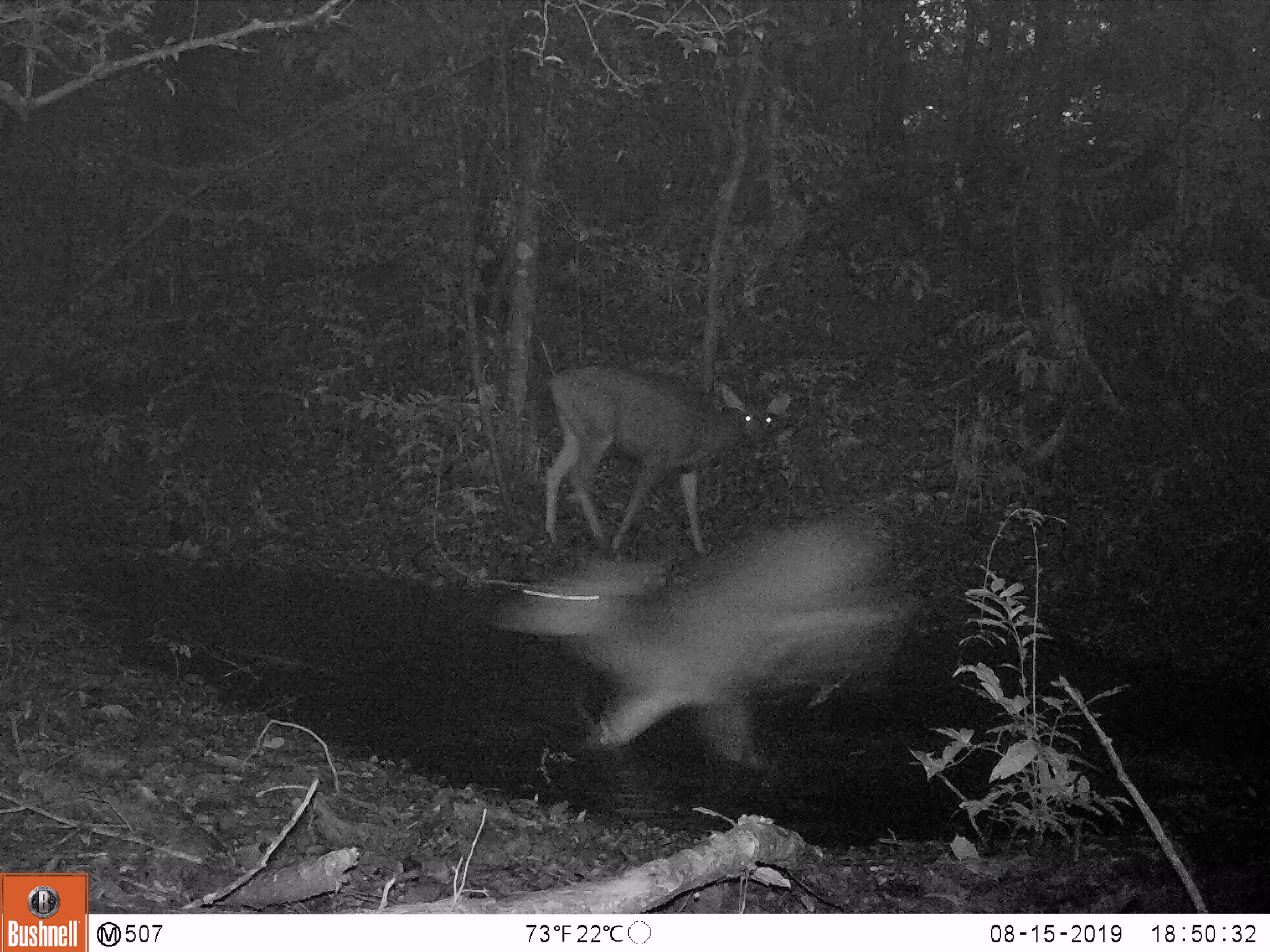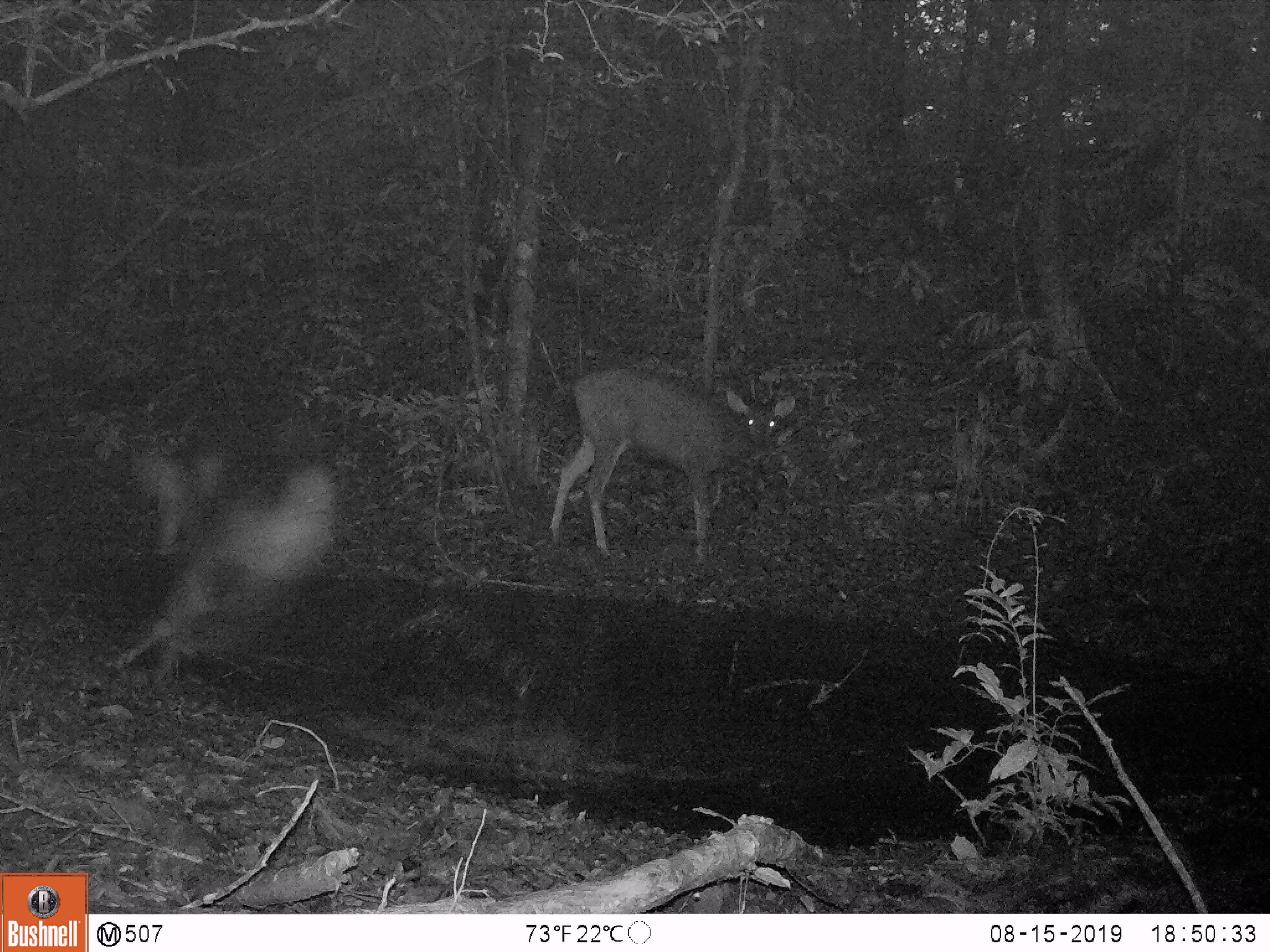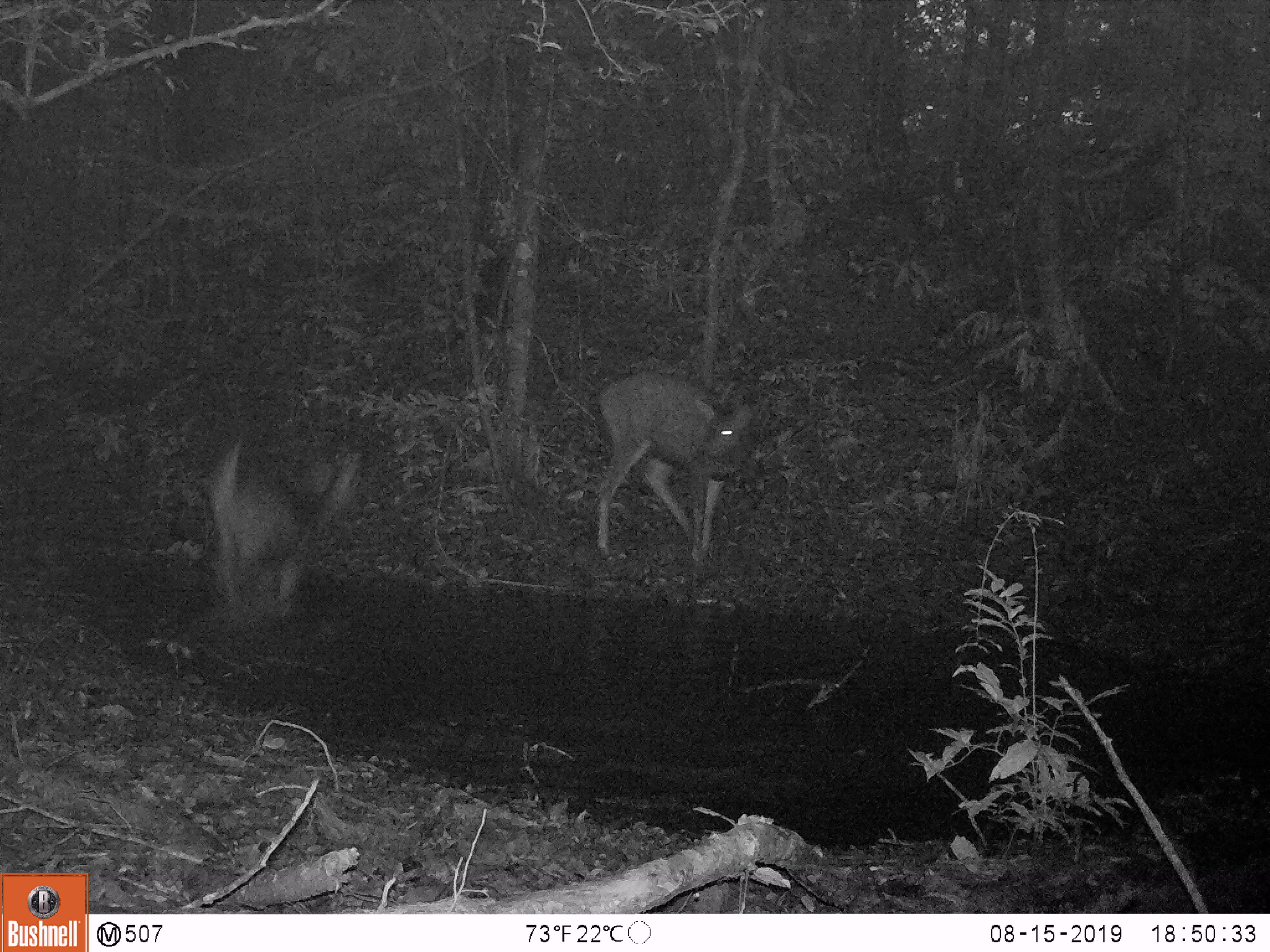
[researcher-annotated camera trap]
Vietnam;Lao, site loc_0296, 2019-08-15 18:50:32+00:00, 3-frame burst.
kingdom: Animalia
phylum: Chordata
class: Mammalia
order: Artiodactyla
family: Cervidae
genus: Rusa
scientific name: Rusa unicolor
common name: sambar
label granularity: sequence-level